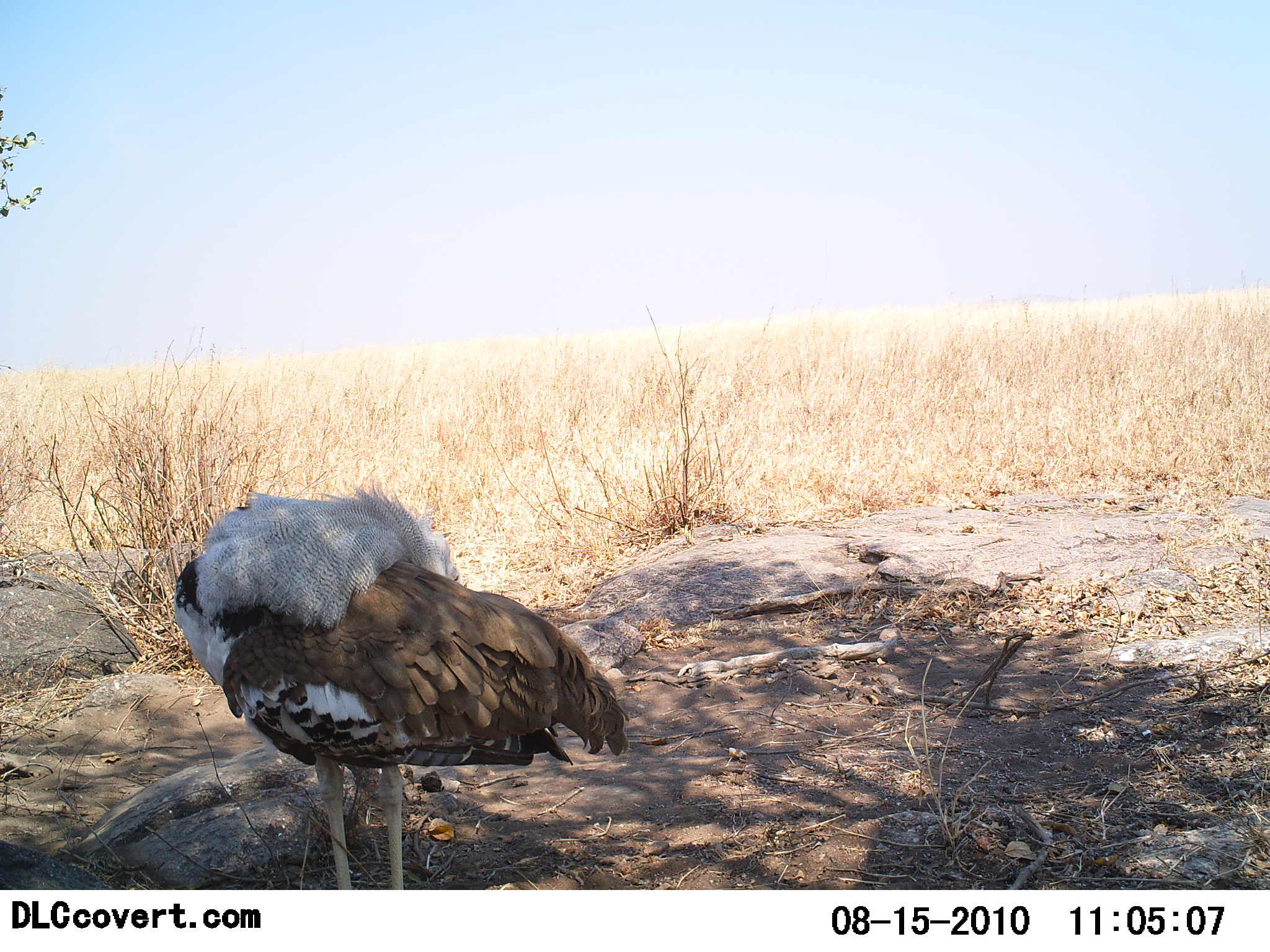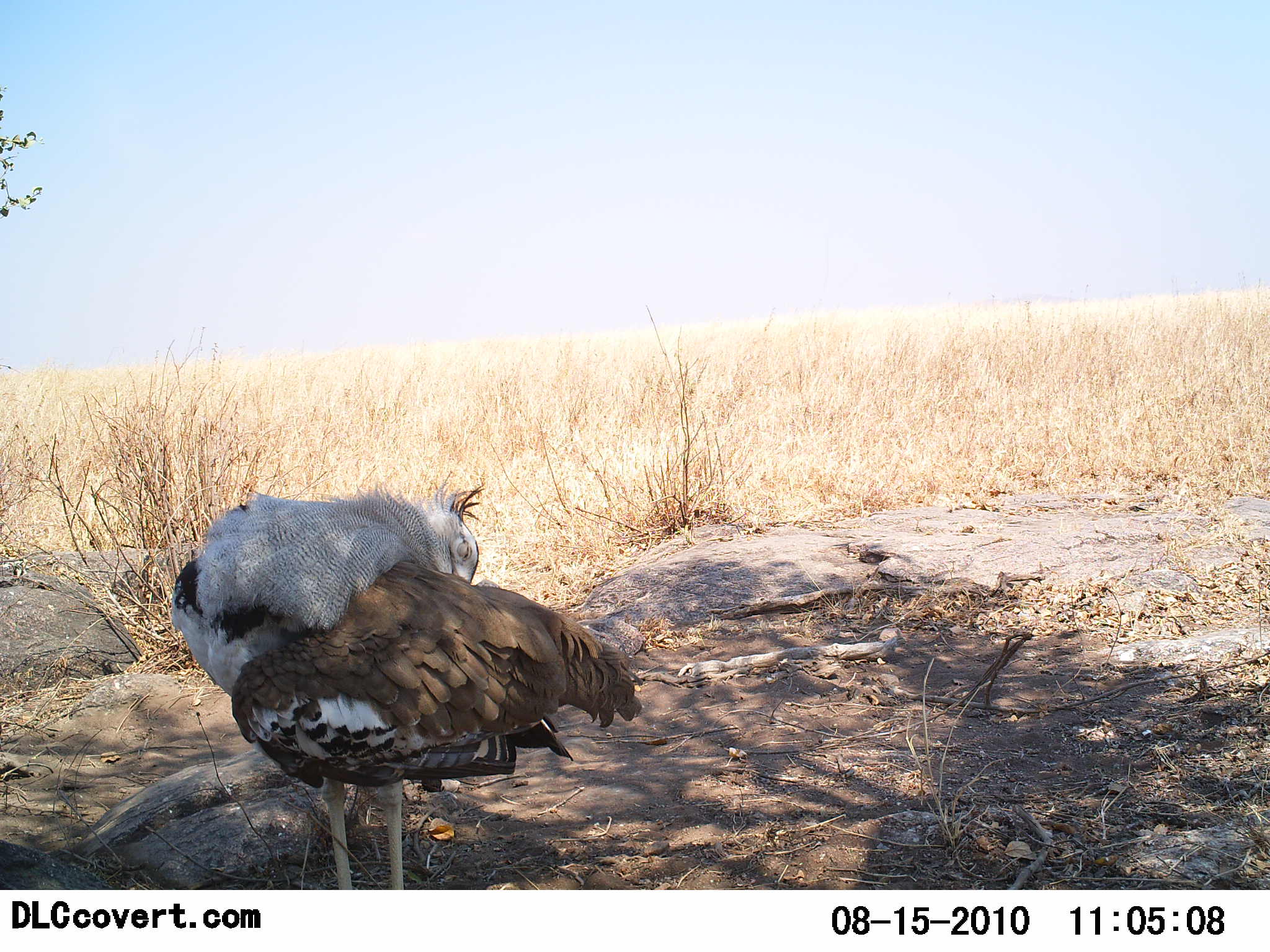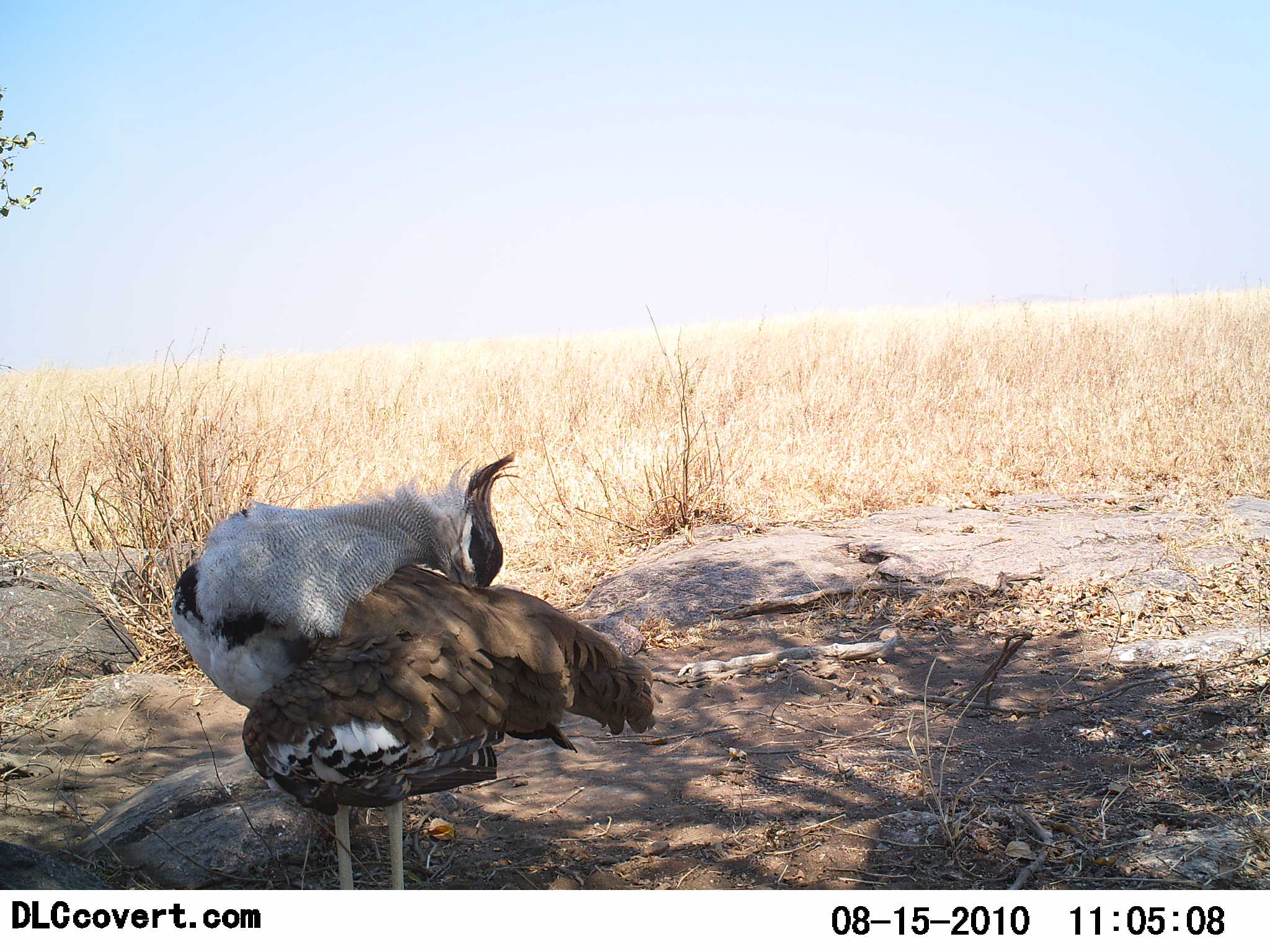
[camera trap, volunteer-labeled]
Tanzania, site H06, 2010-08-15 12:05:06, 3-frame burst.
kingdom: Animalia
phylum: Chordata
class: Aves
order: Otidiformes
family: Otididae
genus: Ardeotis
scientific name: Ardeotis kori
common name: kori bustard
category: koribustard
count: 1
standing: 69%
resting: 31%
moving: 12%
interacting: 6%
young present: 0%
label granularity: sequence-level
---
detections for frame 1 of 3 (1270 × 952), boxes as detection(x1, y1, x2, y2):
animal: detection(167, 484, 627, 891)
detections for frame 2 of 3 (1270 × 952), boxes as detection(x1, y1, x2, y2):
animal: detection(173, 482, 641, 891)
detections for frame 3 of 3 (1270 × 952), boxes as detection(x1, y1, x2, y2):
animal: detection(169, 449, 666, 891)